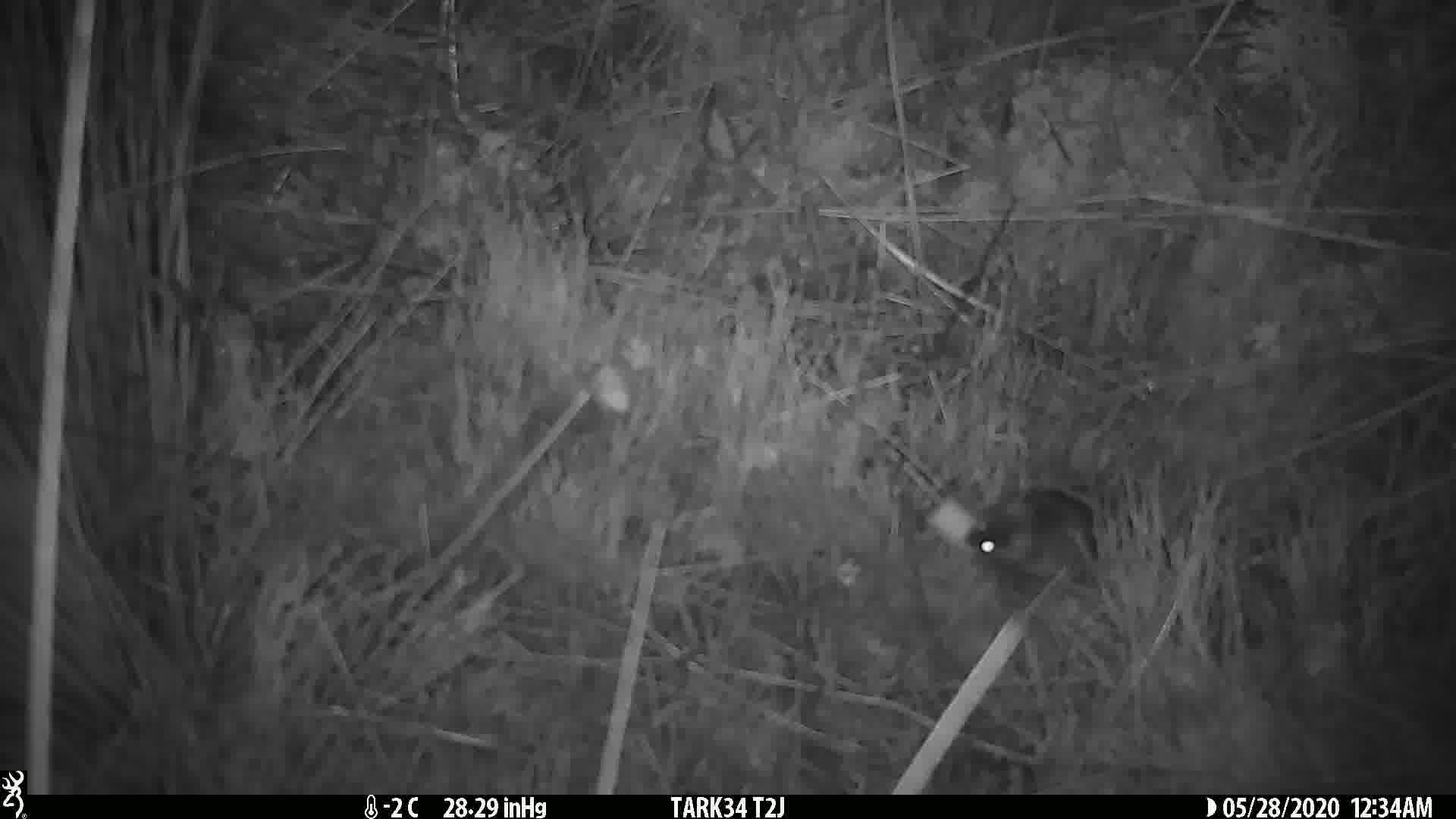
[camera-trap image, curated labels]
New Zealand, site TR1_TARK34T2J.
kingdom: Animalia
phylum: Chordata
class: Mammalia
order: Rodentia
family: Muridae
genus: Mus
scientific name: Mus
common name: mouse